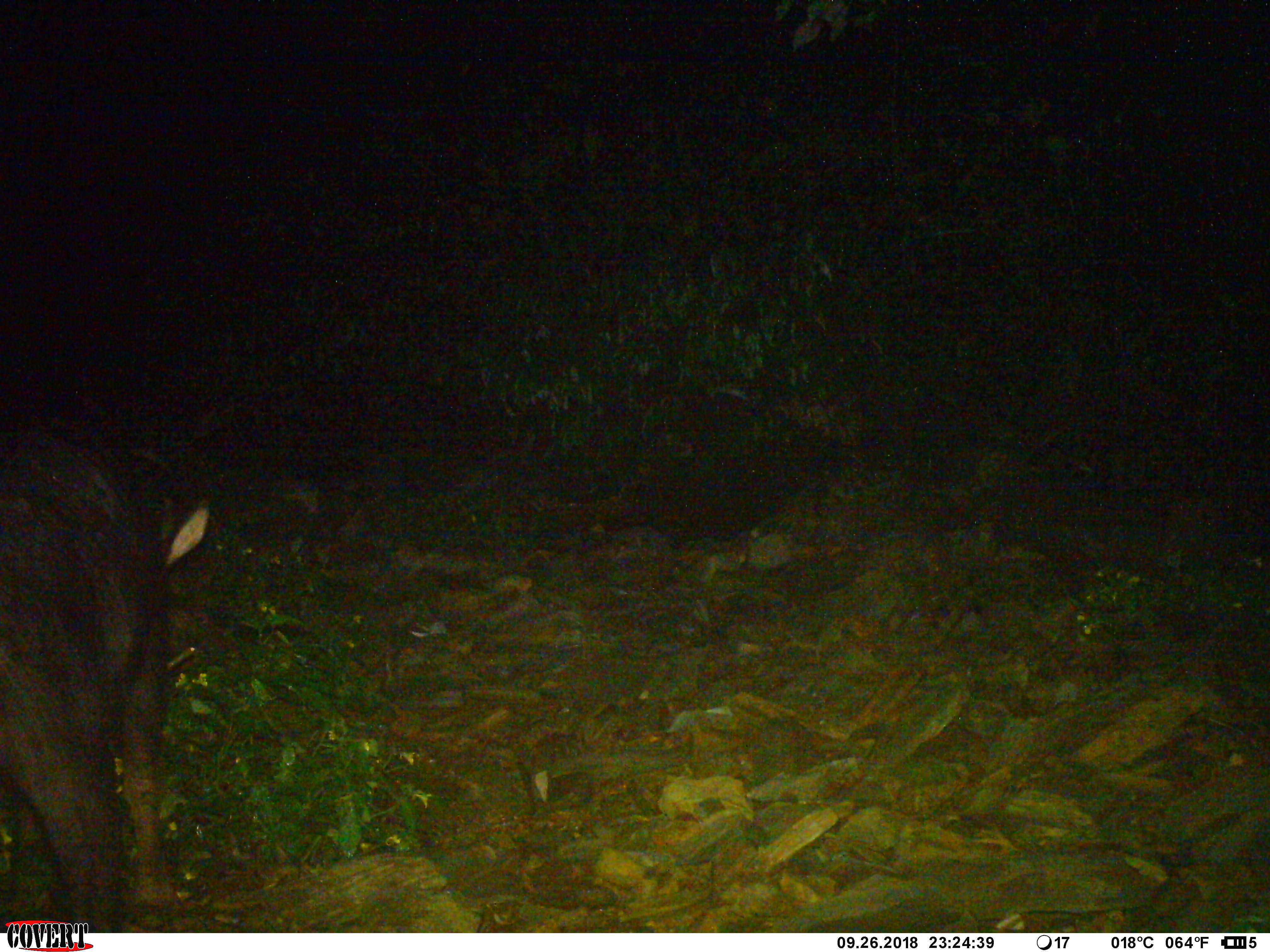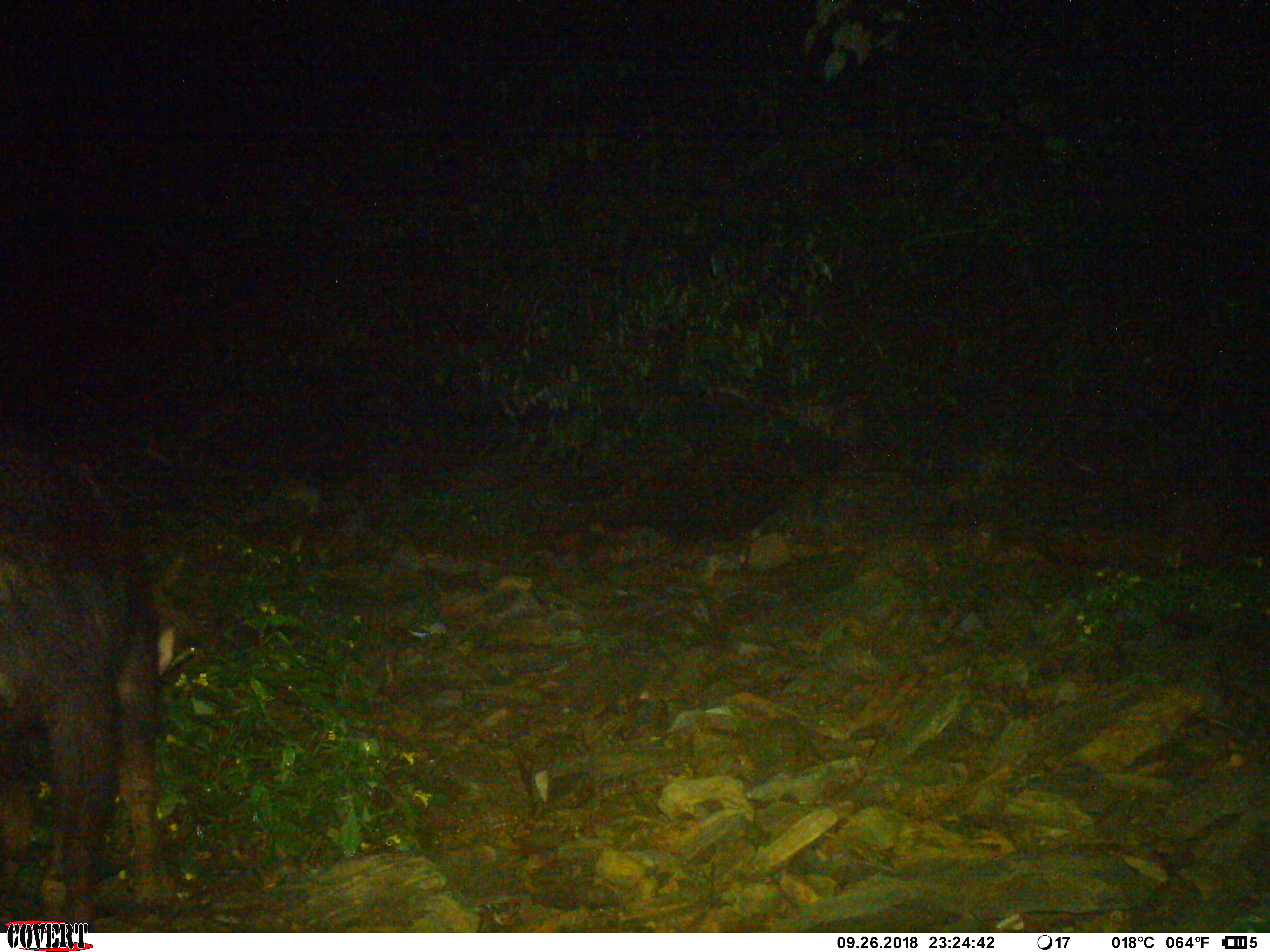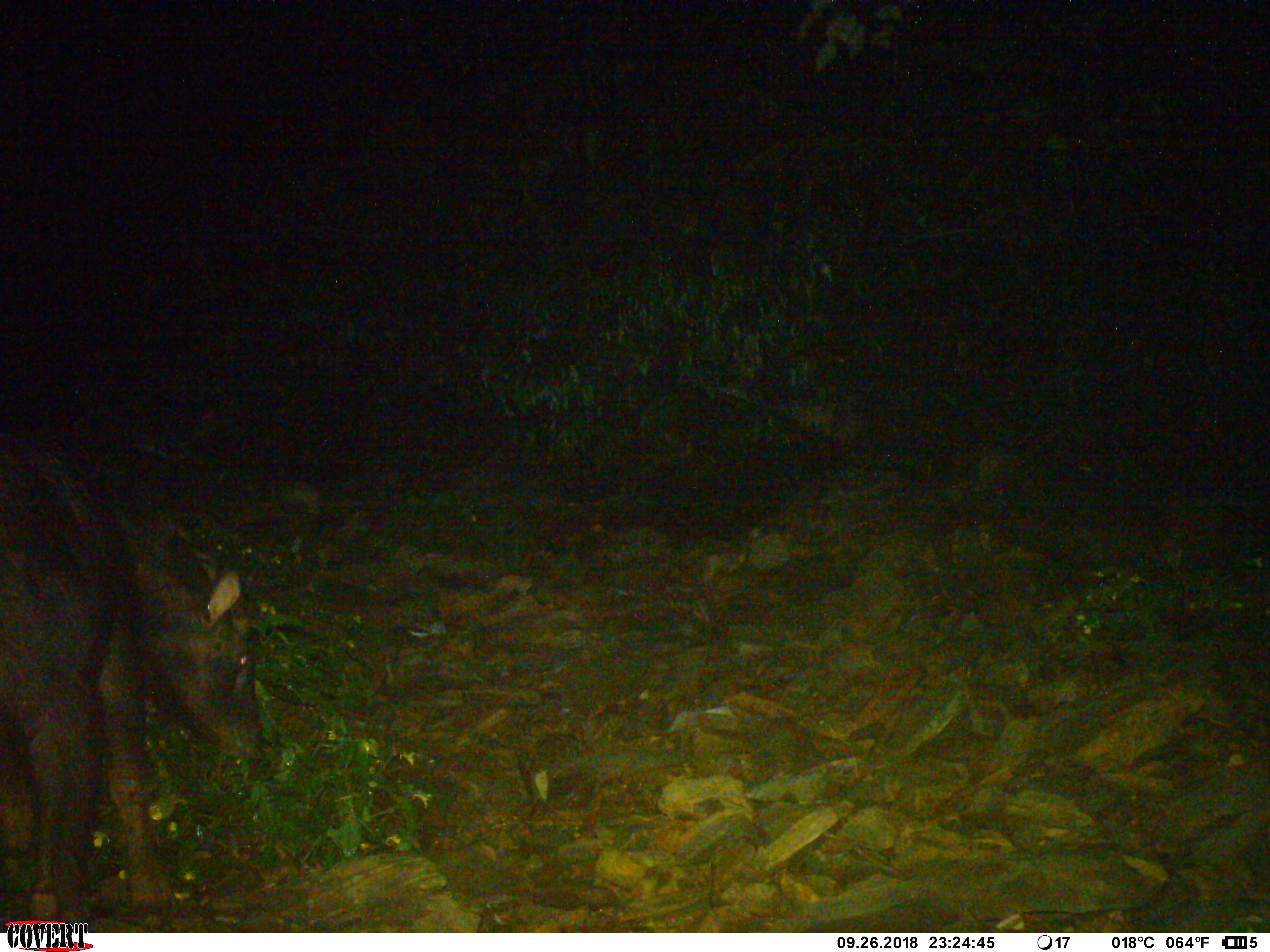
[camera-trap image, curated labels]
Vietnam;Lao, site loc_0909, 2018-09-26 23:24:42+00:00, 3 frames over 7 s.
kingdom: Animalia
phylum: Chordata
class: Mammalia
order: Artiodactyla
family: Bovidae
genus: Capricornis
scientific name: Capricornis sumatraensis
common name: chinese serow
Chinese serow (Capricornis sumatraensis). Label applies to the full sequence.